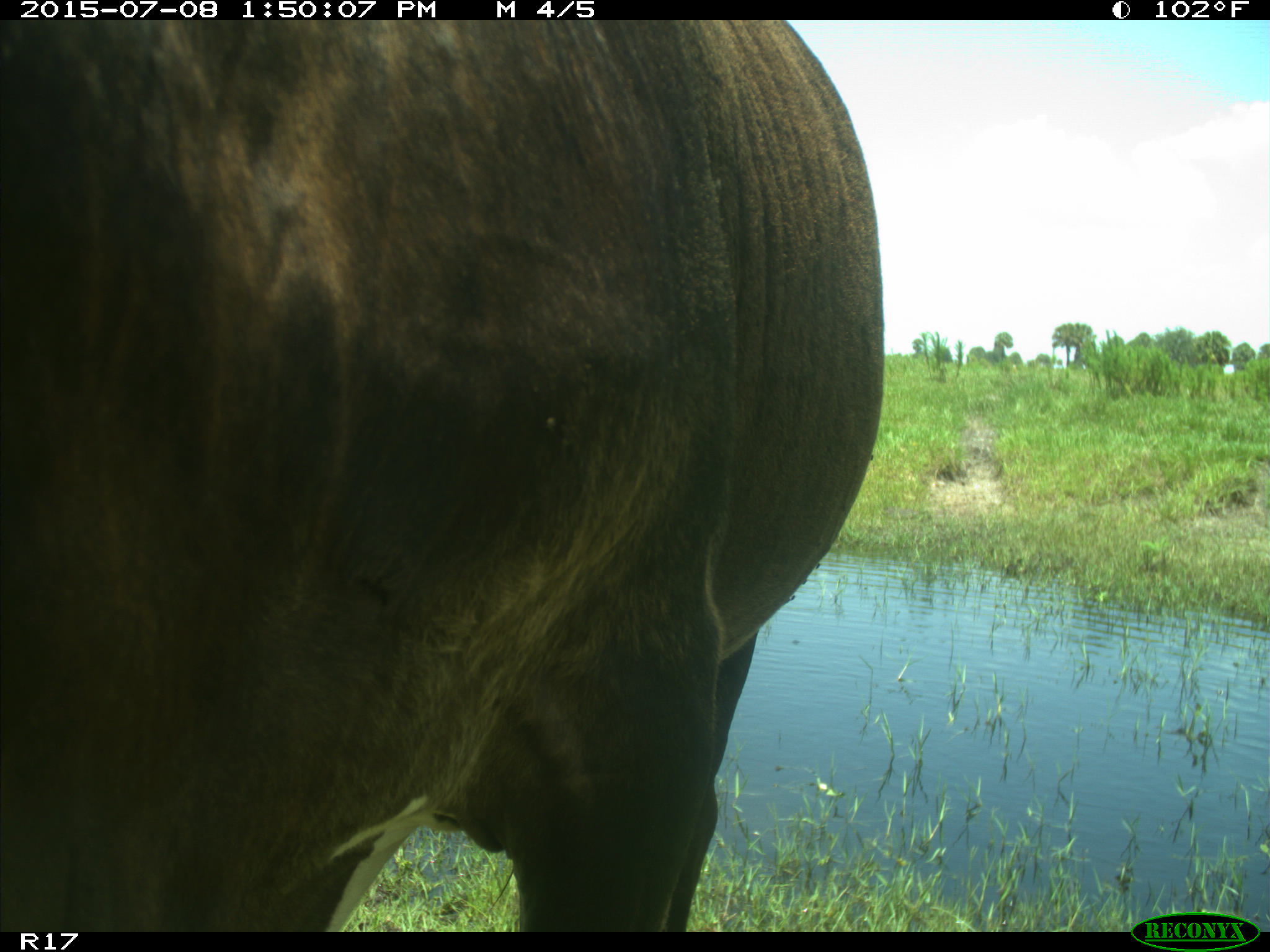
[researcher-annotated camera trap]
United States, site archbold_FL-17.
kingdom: Animalia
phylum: Chordata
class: Mammalia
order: Artiodactyla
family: Bovidae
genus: Bos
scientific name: Bos taurus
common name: domestic cow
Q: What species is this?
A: Bos taurus (domestic cow).